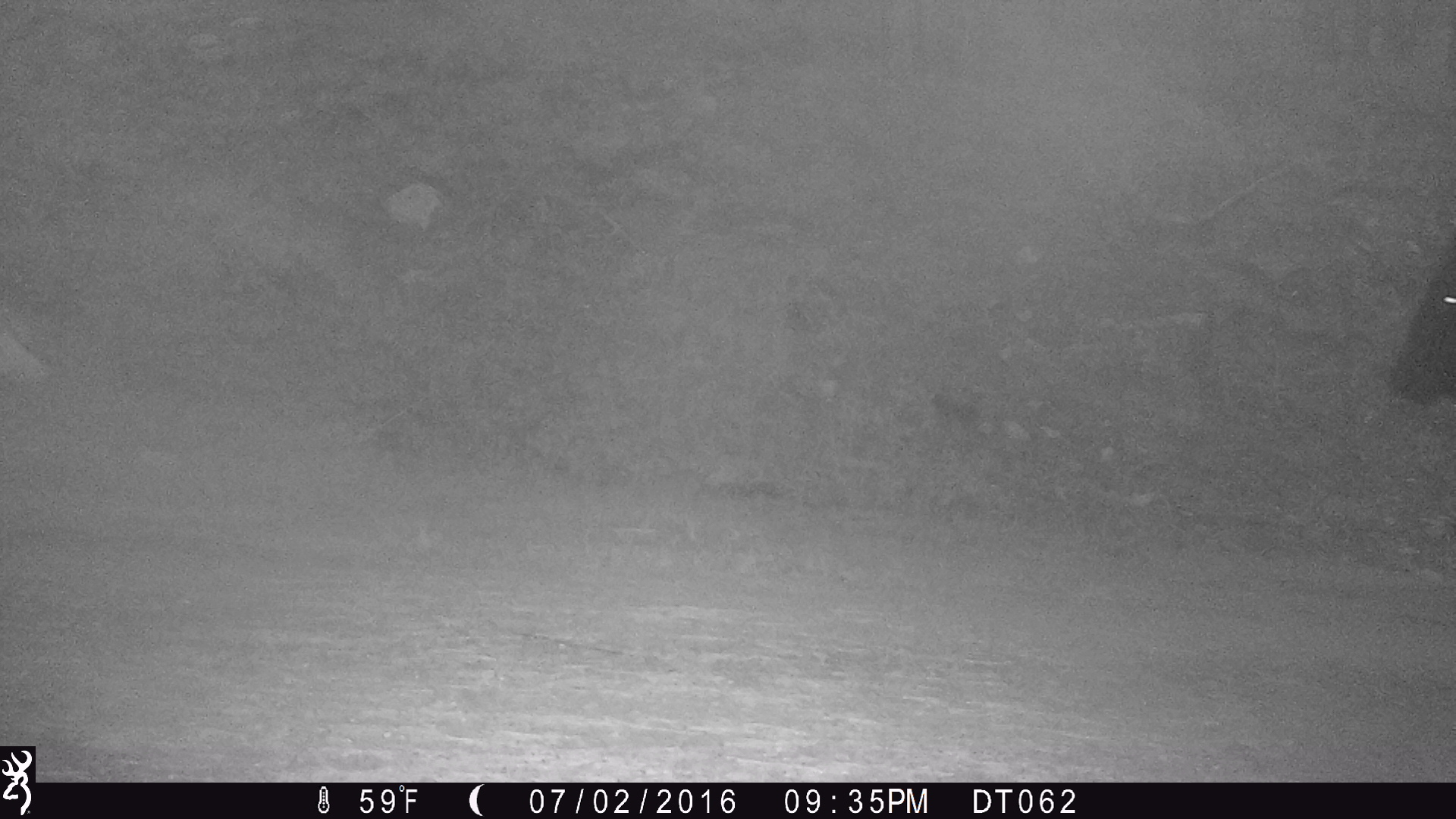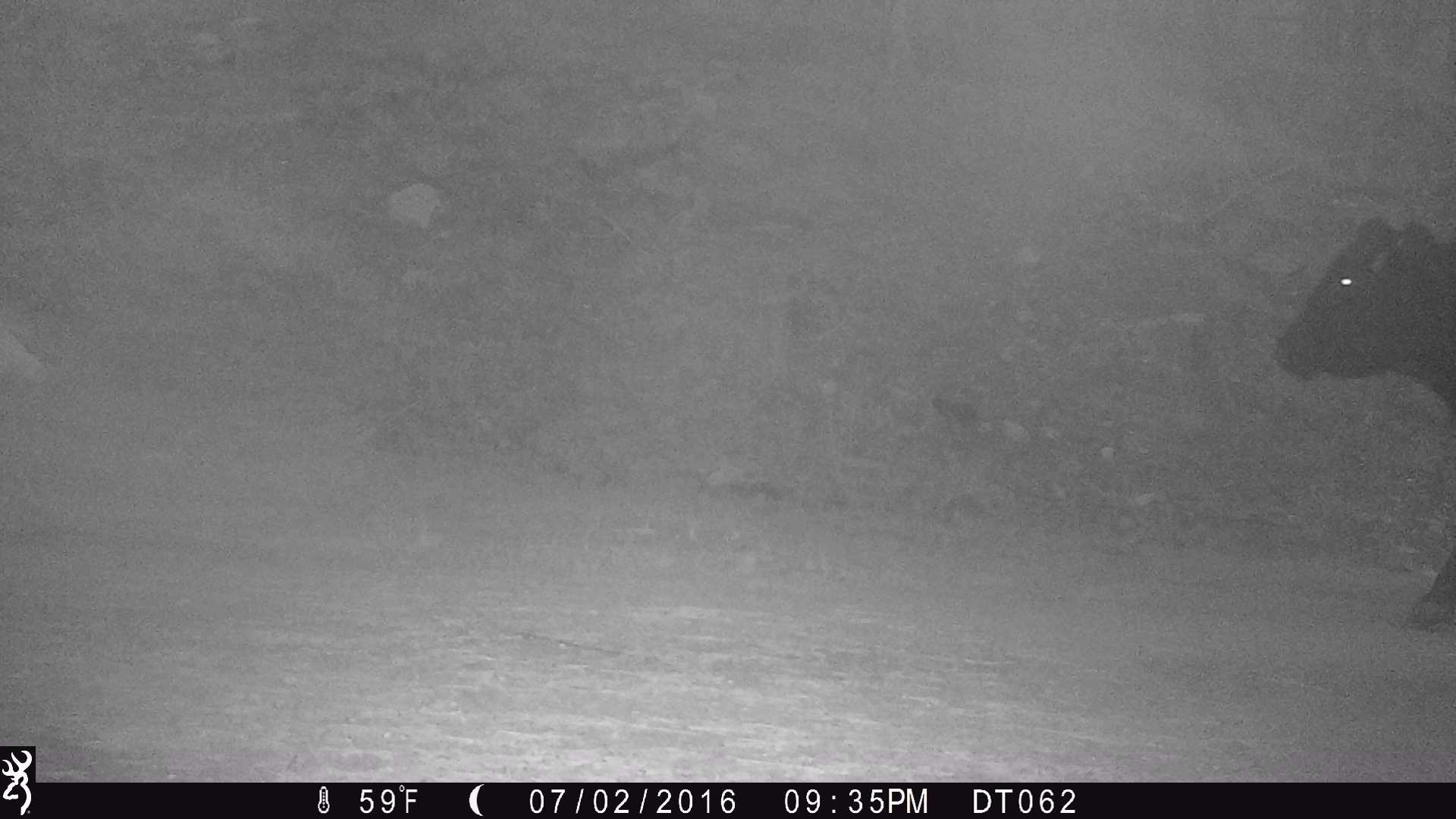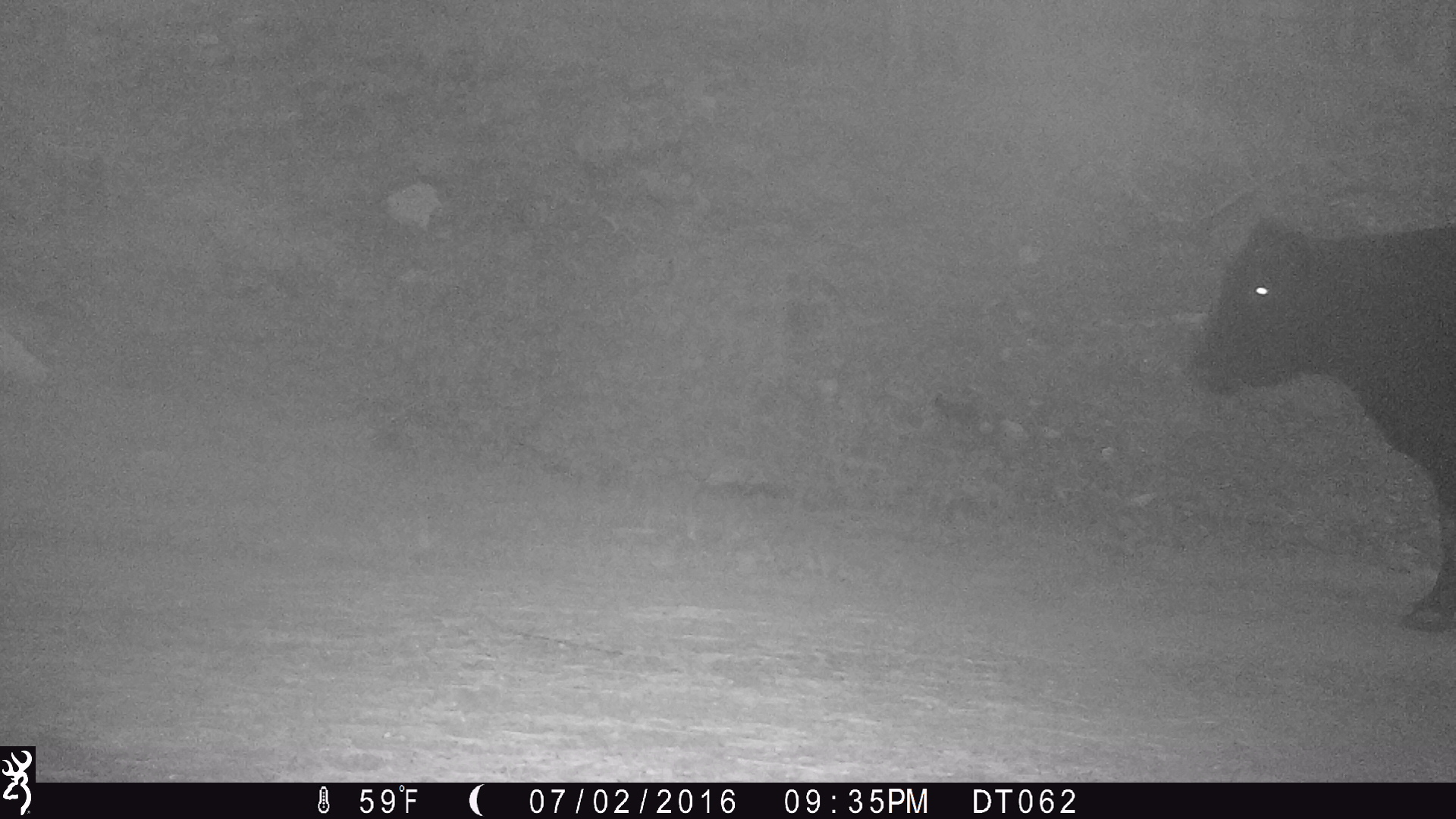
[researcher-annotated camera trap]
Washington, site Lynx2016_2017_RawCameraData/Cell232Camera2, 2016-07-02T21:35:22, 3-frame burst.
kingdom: Animalia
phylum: Chordata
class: Mammalia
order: Artiodactyla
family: Bovidae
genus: Bos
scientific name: Bos taurus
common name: domestic cattle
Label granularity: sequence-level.